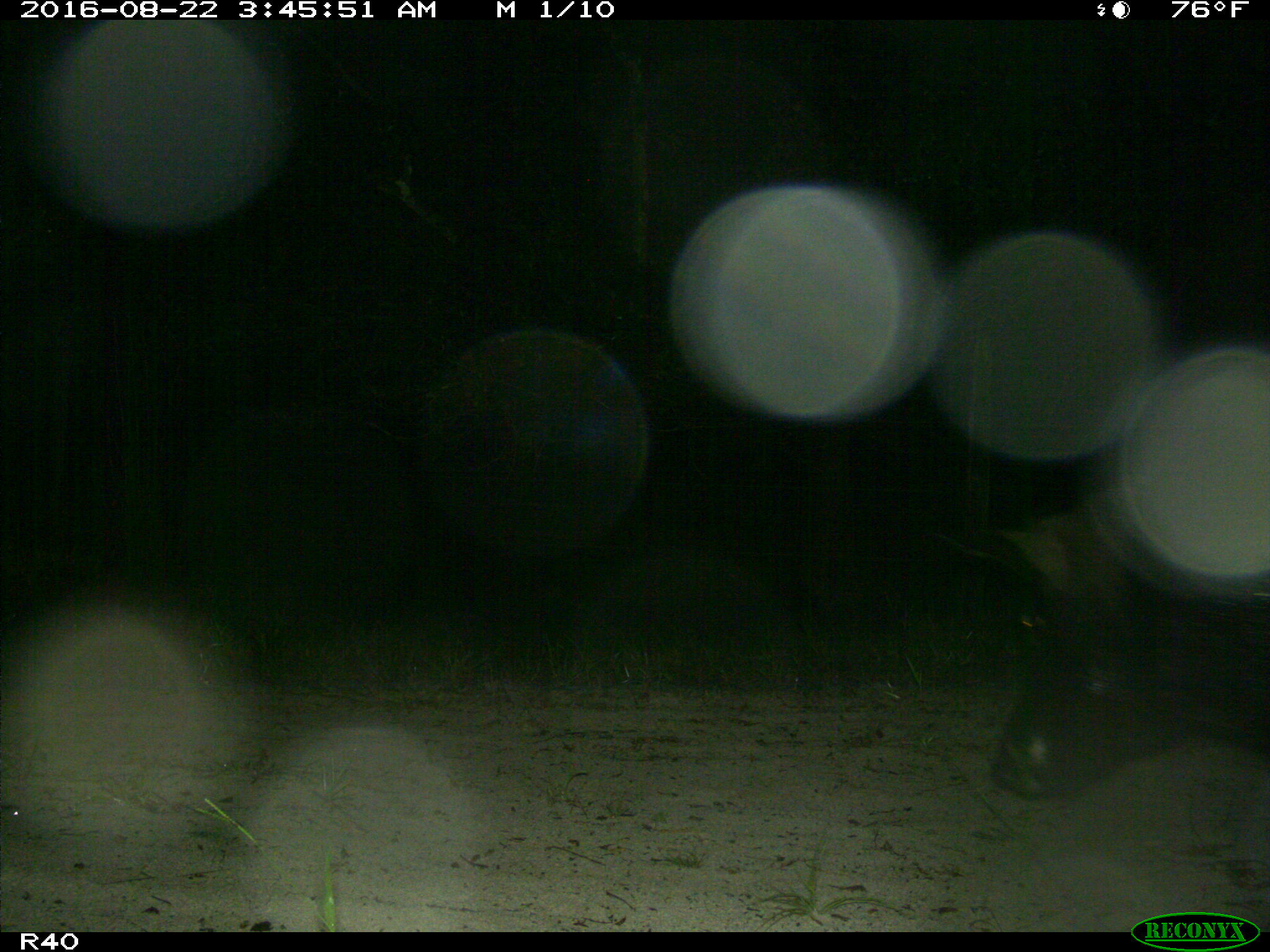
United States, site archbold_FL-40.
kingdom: Animalia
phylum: Chordata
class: Mammalia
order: Artiodactyla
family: Suidae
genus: Sus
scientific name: Sus scrofa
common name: wild boar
Sus scrofa (wild boar).